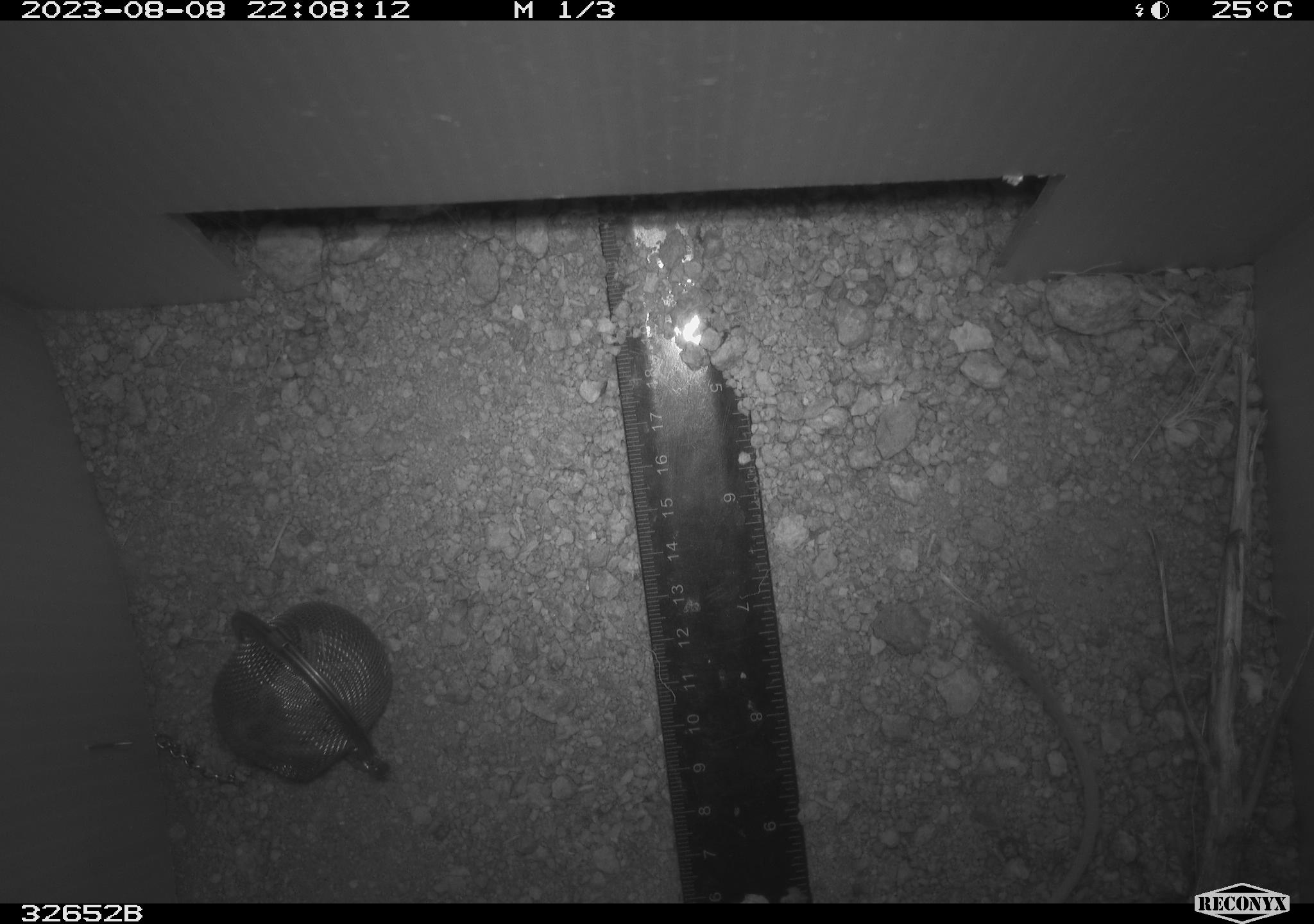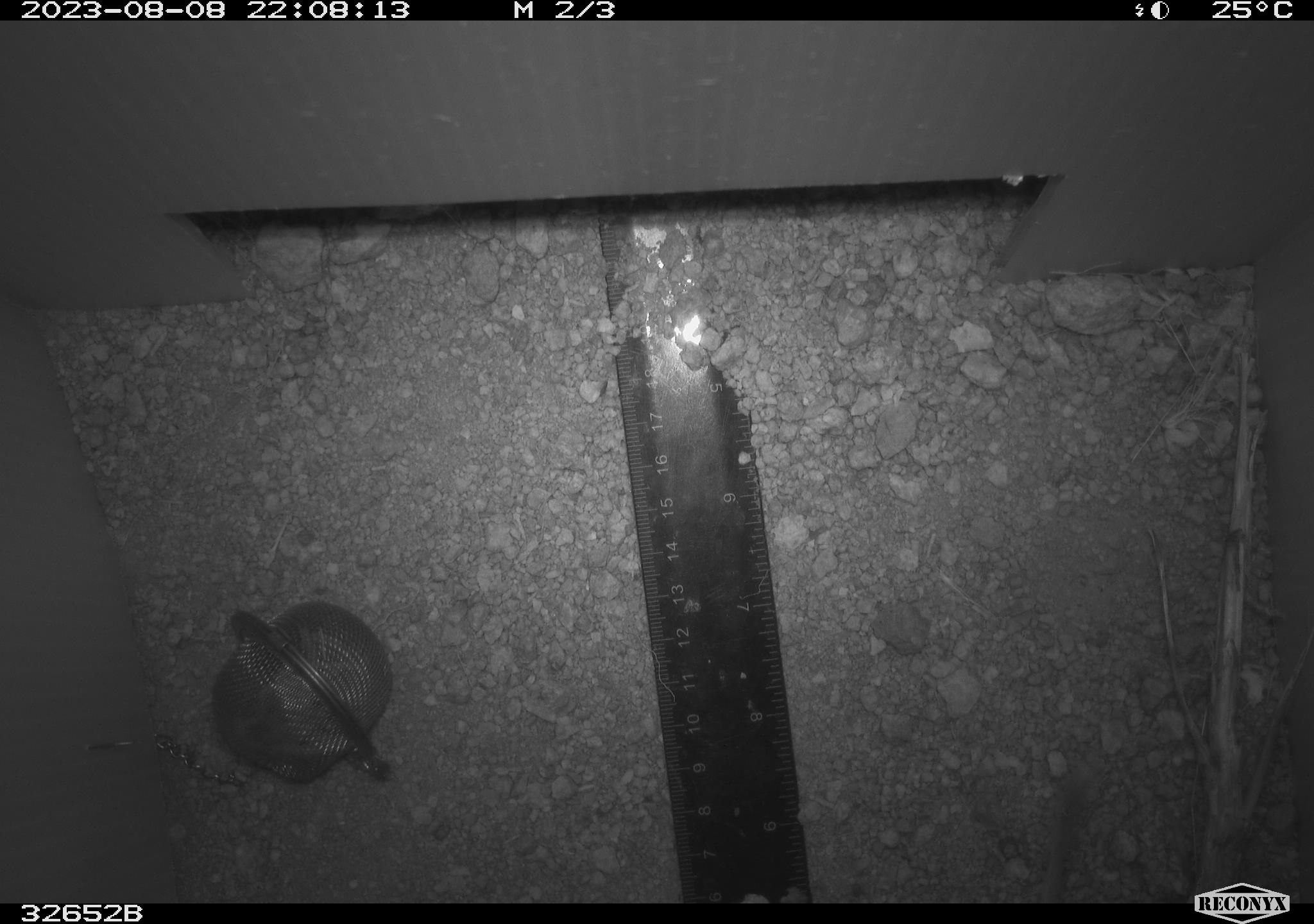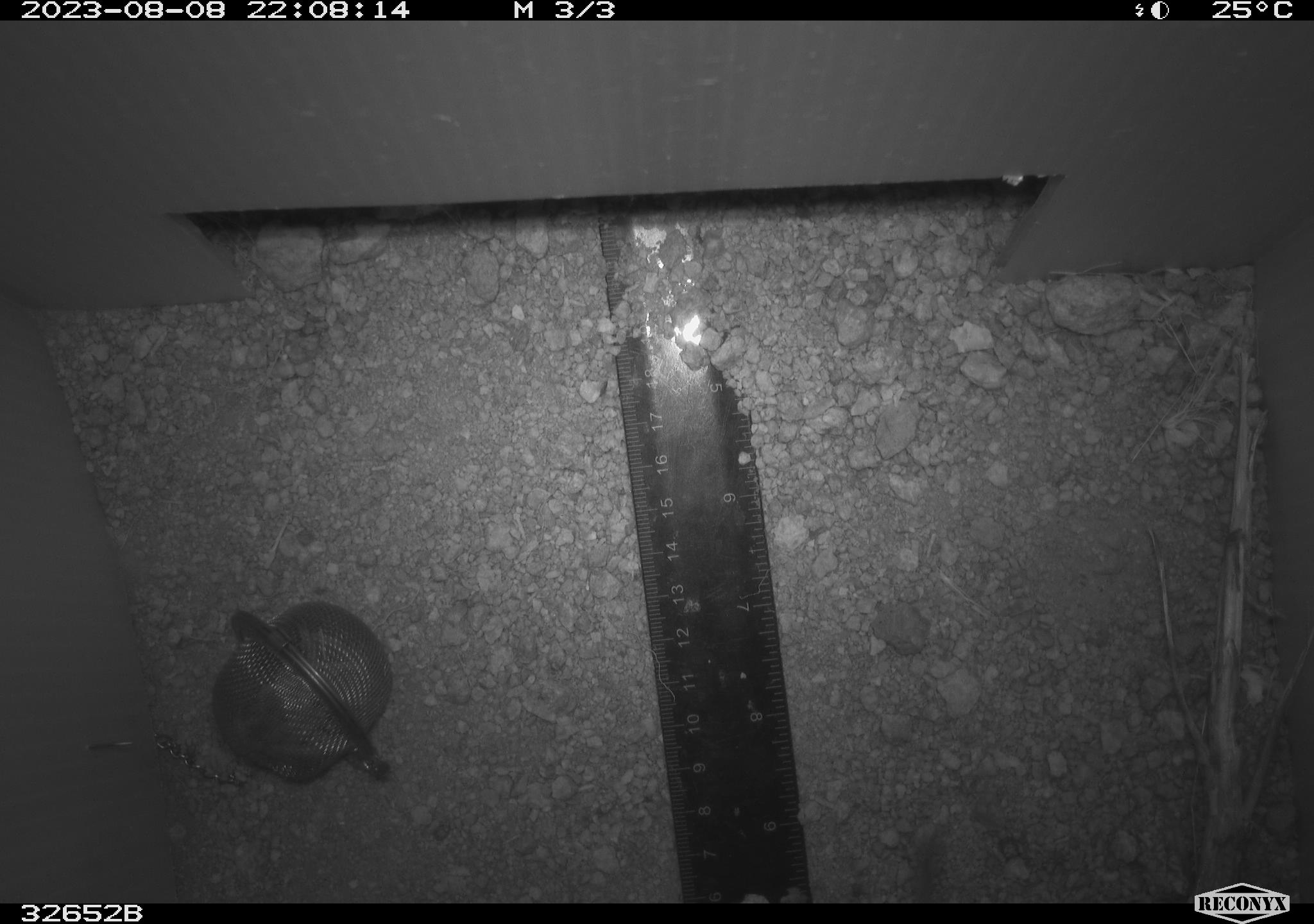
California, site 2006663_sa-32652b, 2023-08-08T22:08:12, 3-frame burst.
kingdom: Animalia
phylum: Chordata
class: Mammalia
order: Rodentia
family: Heteromyidae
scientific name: Heteromyidae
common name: kangaroo rats and pocket mice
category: heteromyidae family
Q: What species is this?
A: Heteromyidae family (kangaroo rats and pocket mice) (Heteromyidae).